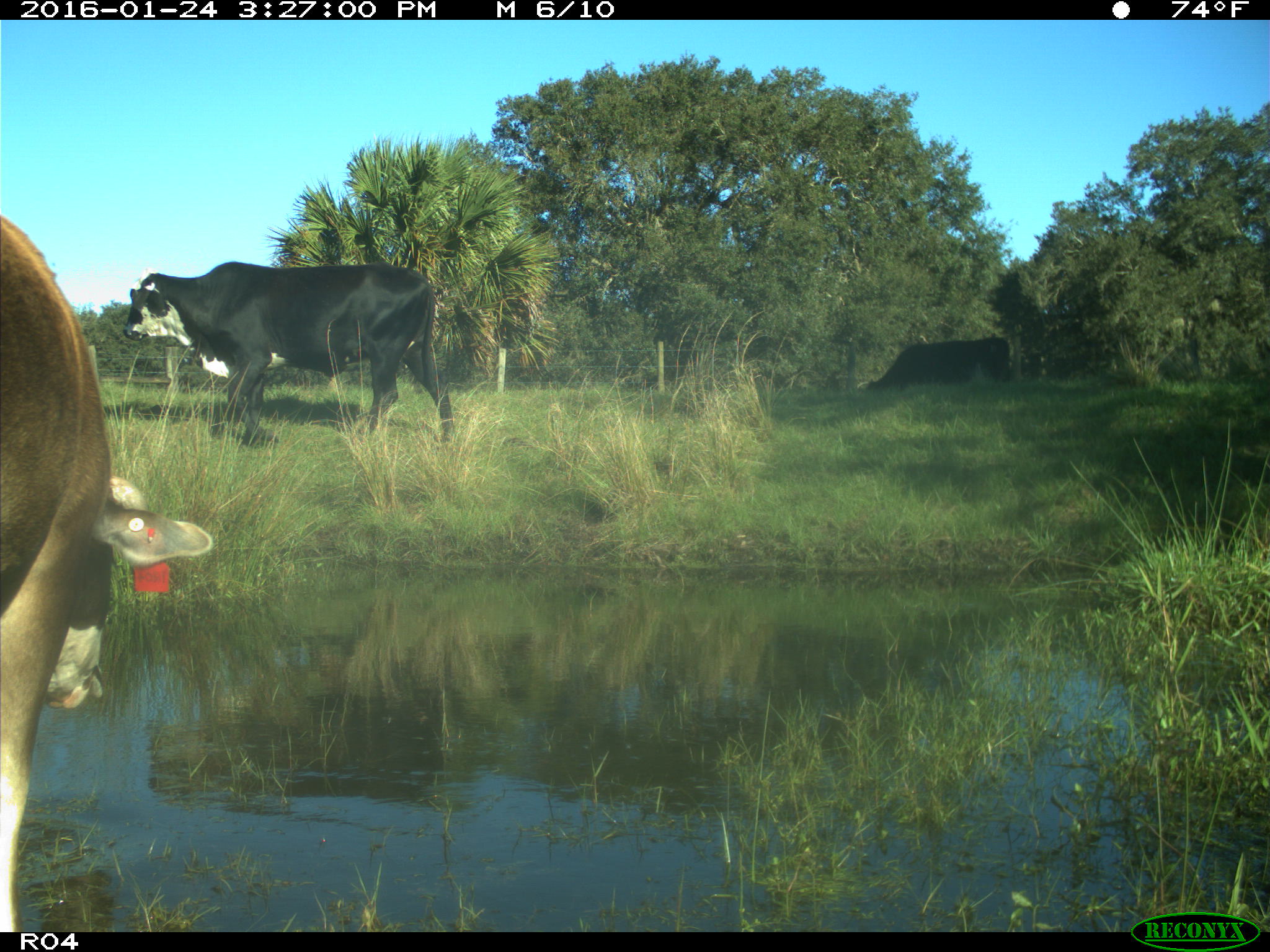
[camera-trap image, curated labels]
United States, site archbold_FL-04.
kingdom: Animalia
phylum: Chordata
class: Mammalia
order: Artiodactyla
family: Bovidae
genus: Bos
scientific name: Bos taurus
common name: domestic cow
Bos taurus (domestic cow).